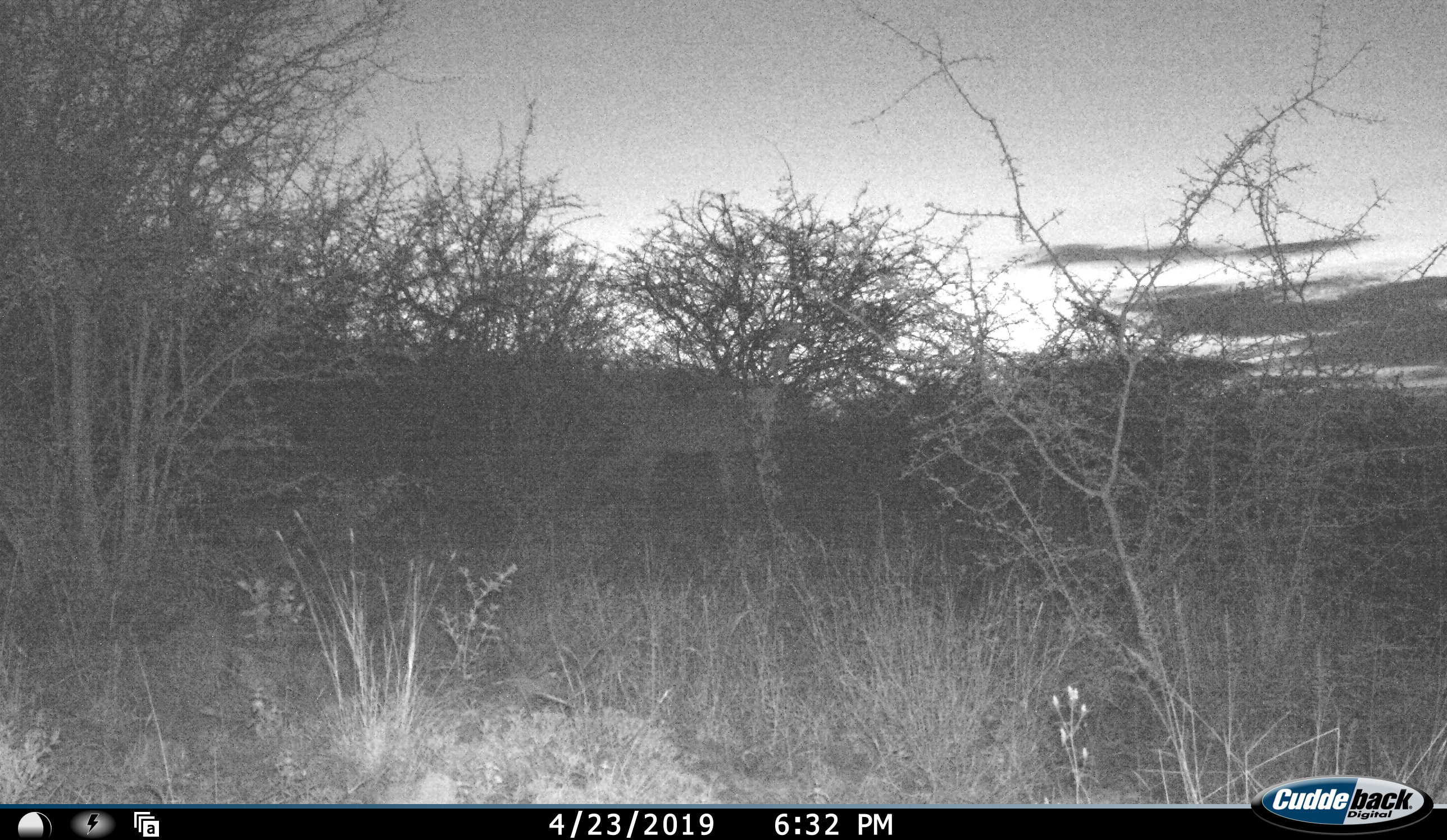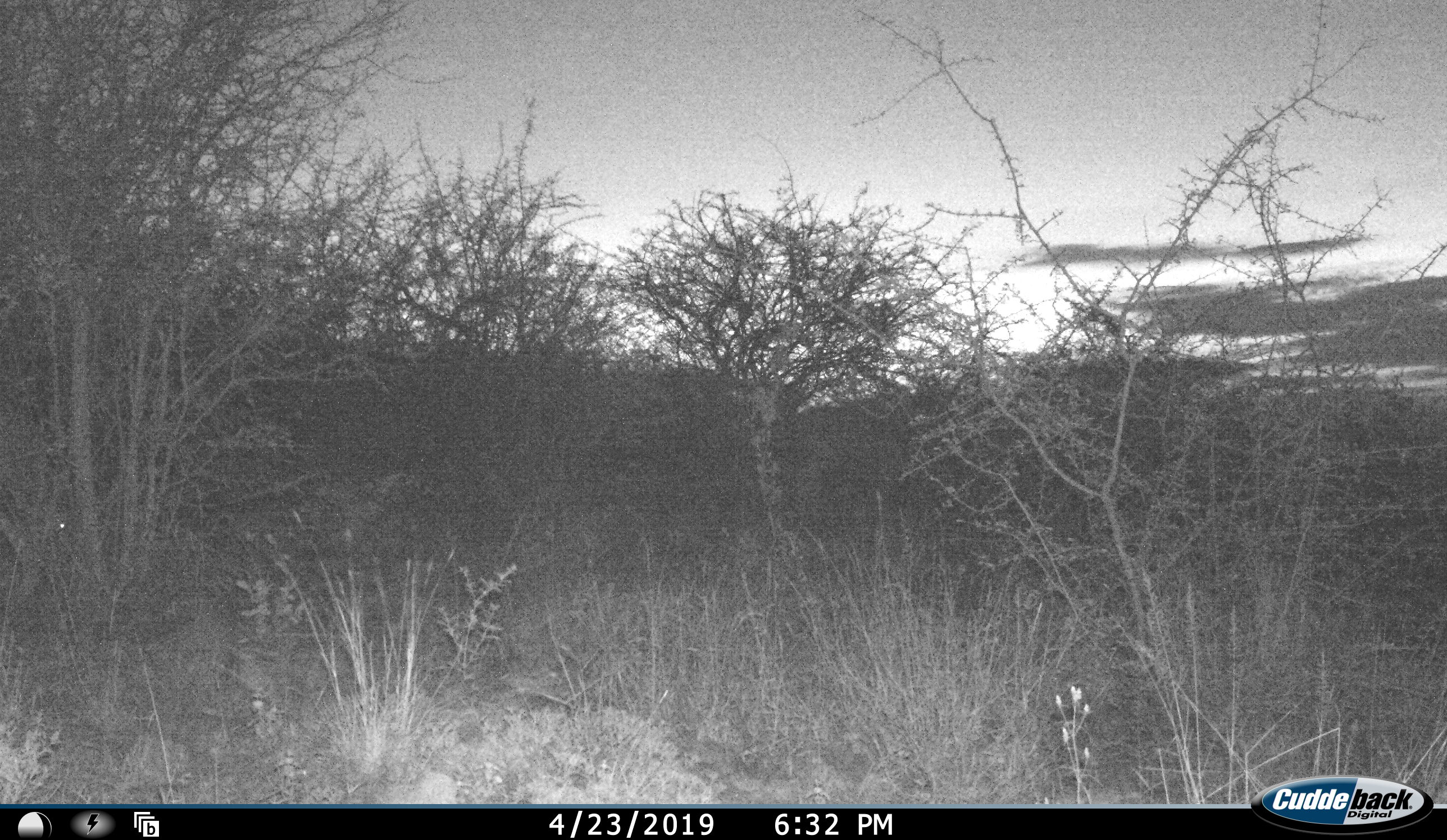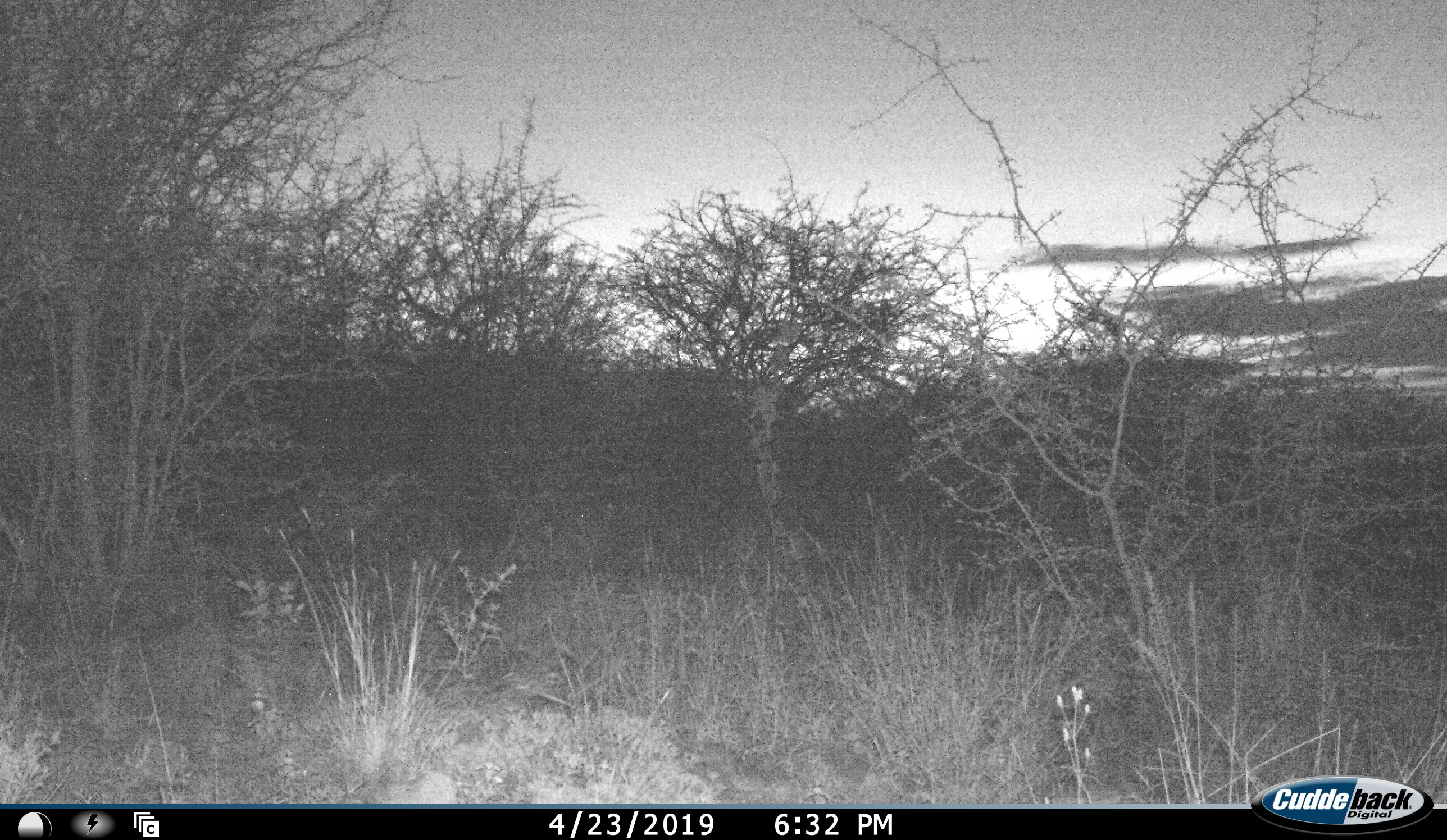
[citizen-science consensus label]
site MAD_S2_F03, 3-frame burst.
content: unidentified animal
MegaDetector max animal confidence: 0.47